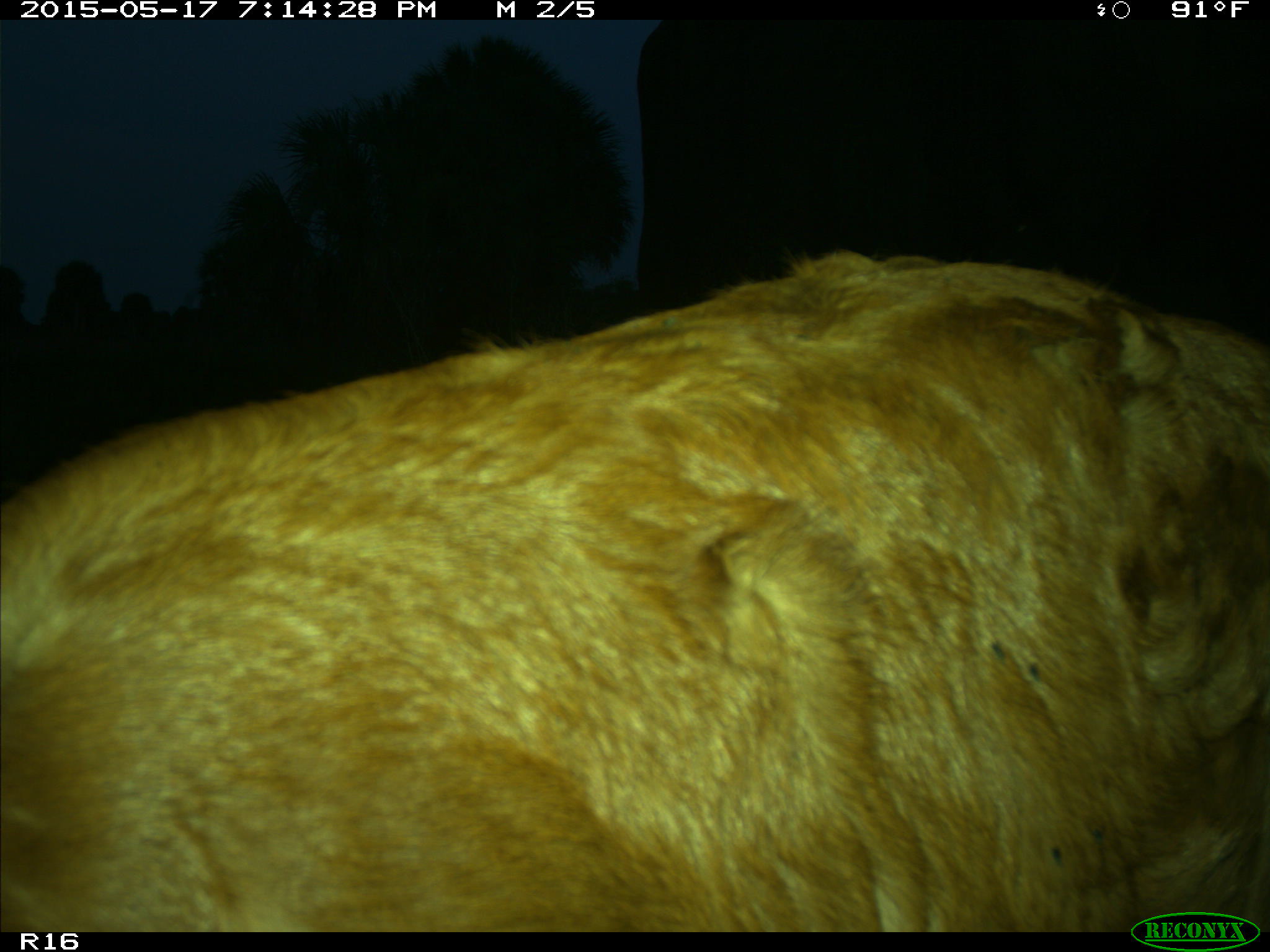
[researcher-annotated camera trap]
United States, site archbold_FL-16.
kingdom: Animalia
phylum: Chordata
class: Mammalia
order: Artiodactyla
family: Bovidae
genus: Bos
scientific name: Bos taurus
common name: domestic cow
Bos taurus (domestic cow).